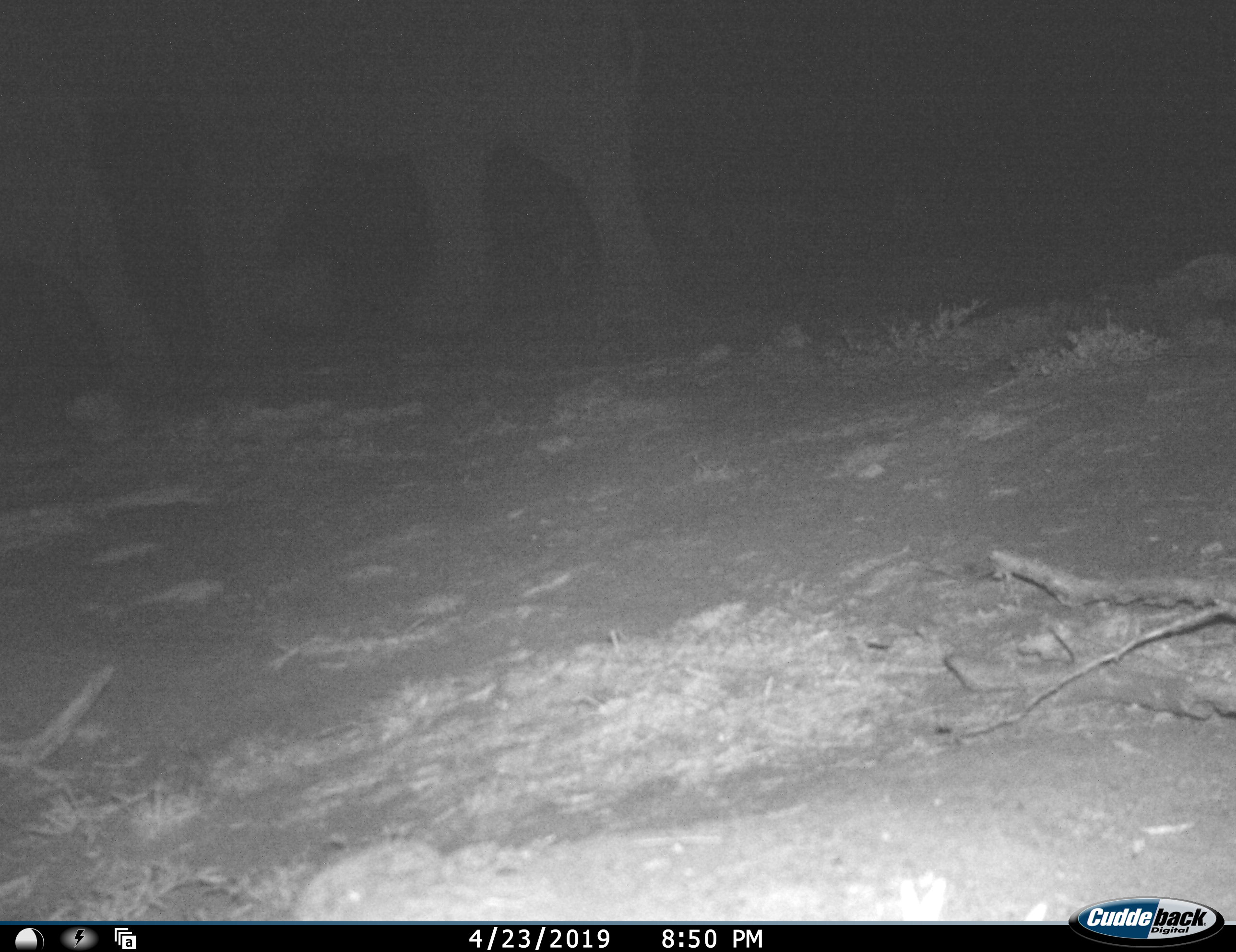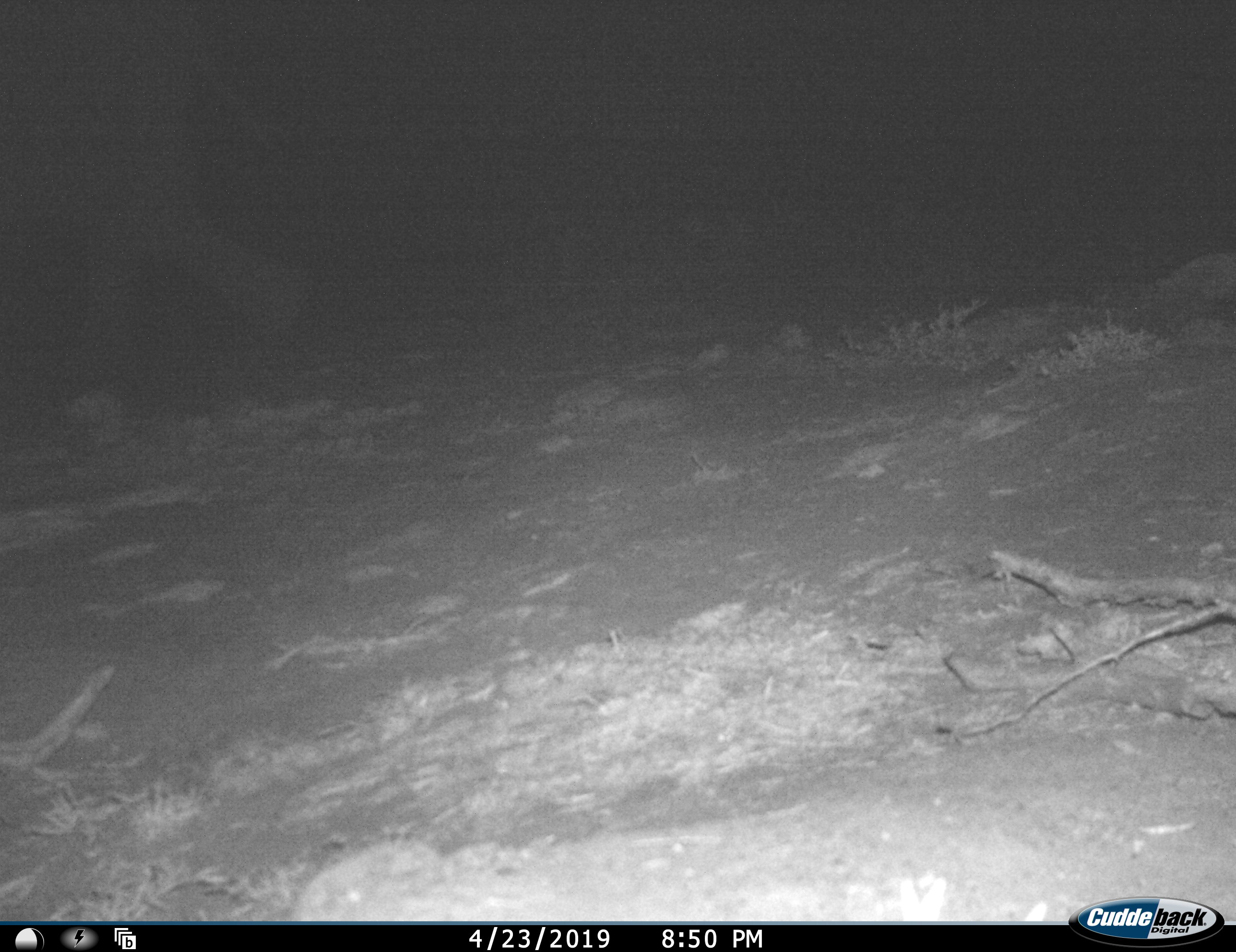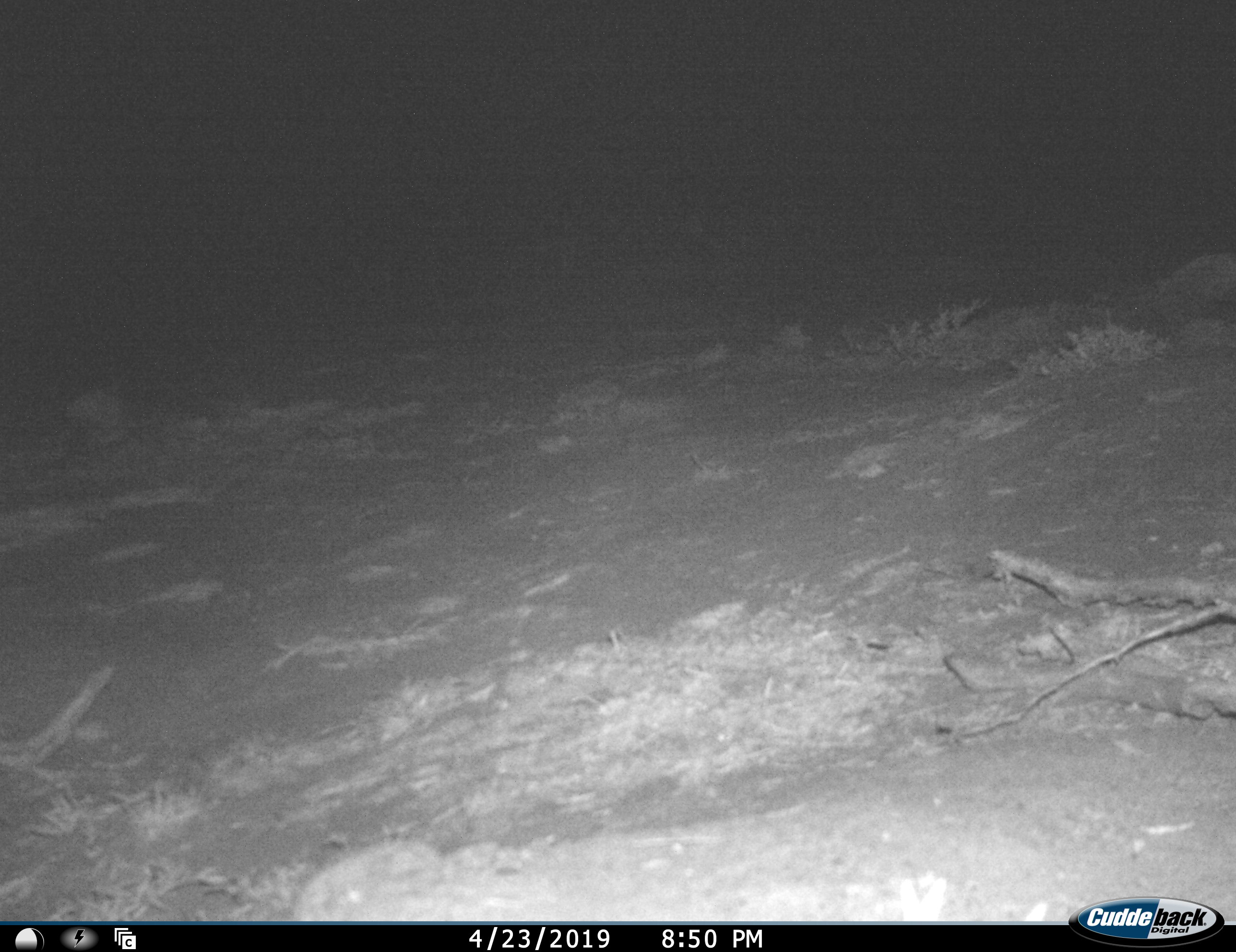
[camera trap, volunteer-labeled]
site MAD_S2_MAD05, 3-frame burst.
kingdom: Animalia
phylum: Chordata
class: Mammalia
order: Proboscidea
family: Elephantidae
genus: Loxodonta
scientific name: Loxodonta africana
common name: african bush elephant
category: elephant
Elephant (african bush elephant) (Loxodonta africana), count 2. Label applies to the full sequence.